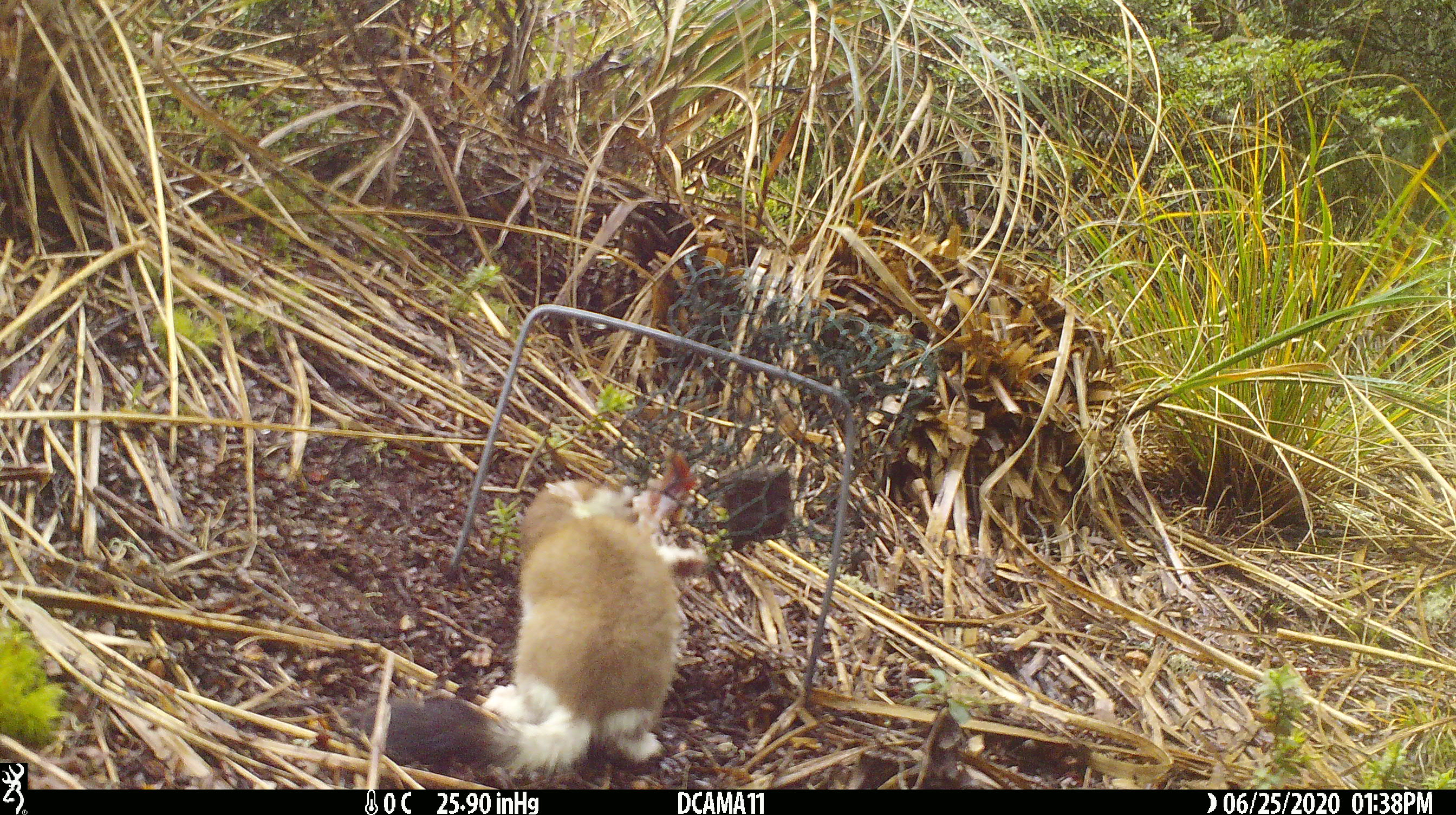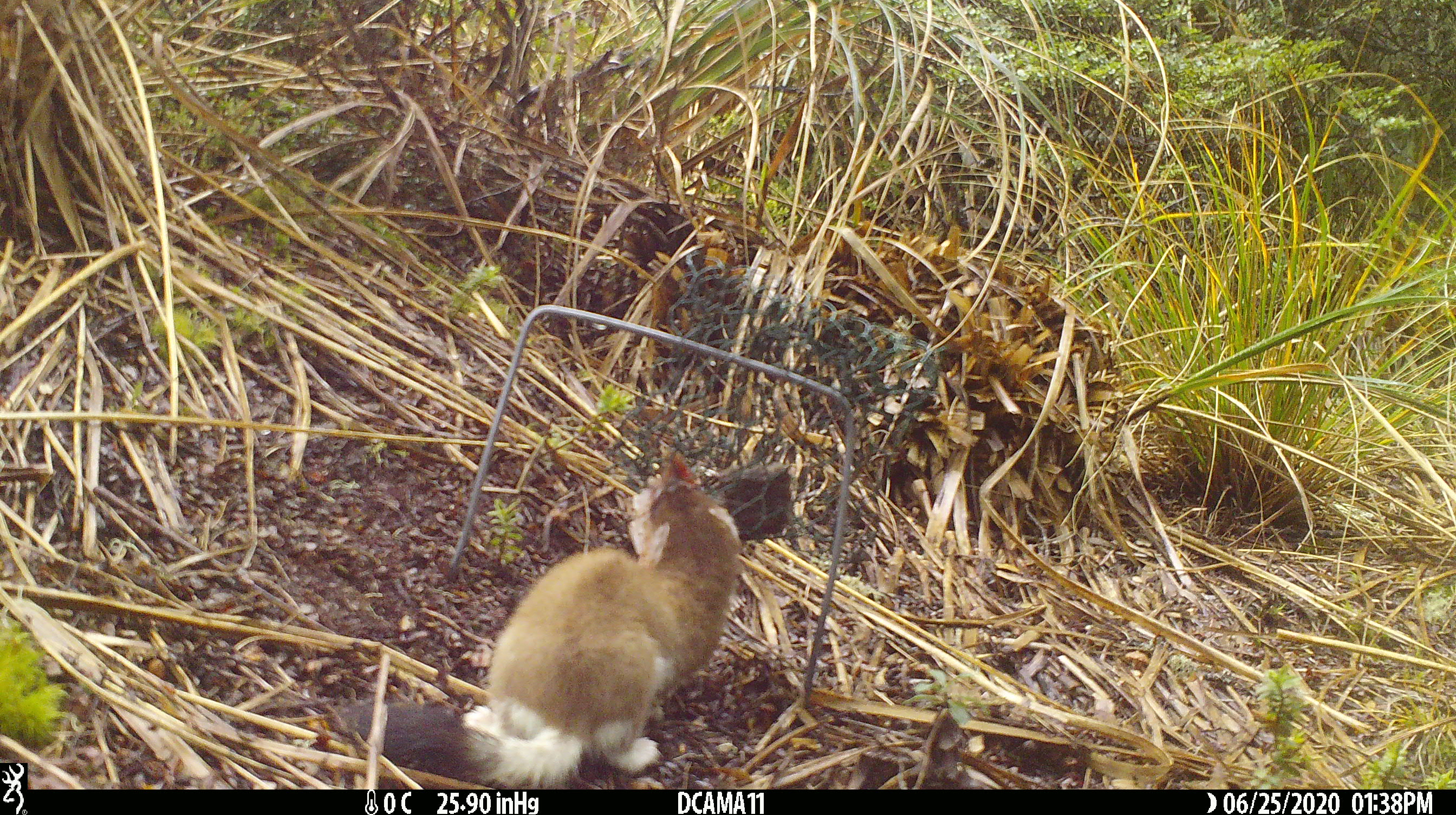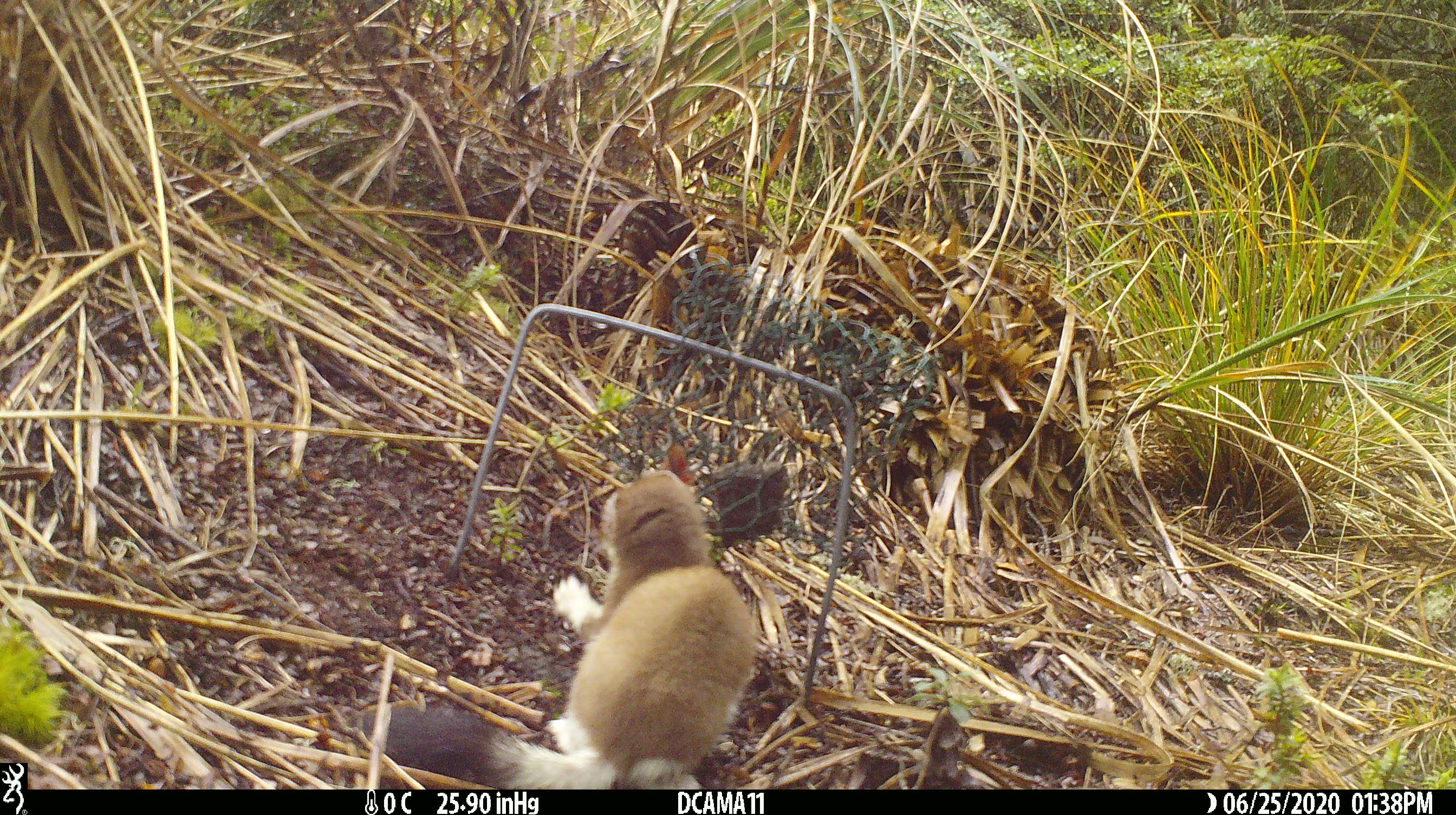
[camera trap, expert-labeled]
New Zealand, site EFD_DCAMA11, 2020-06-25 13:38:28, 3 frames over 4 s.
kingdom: Animalia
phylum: Chordata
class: Mammalia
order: Carnivora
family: Mustelidae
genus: Mustela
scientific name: Mustela erminea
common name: stoat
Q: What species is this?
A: Stoat (Mustela erminea).